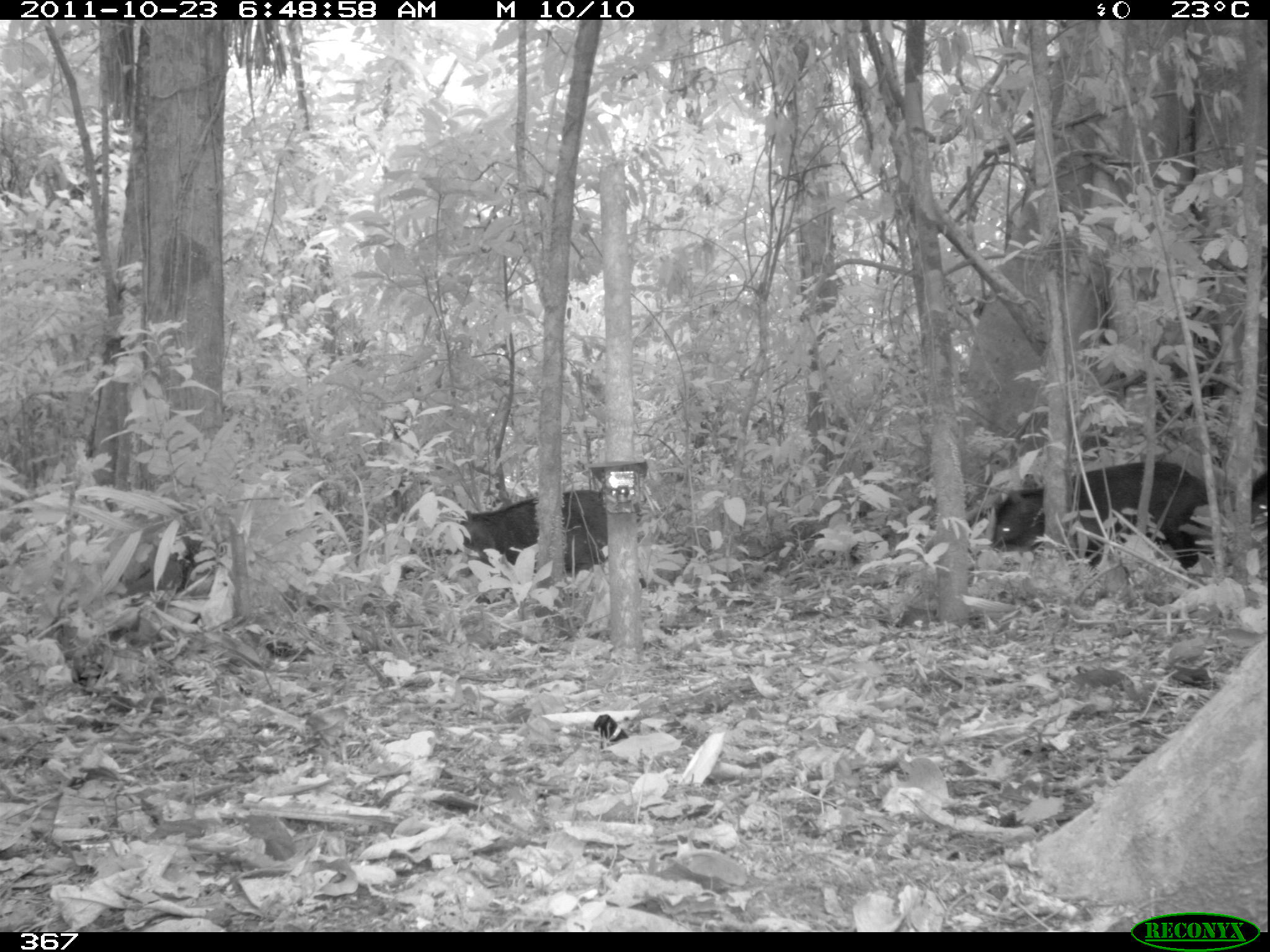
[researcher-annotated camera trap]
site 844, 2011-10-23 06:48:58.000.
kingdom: Animalia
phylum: Chordata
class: Mammalia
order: Artiodactyla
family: Tayassuidae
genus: Tayassu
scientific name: Tayassu pecari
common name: white-lipped peccary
Tayassu pecari (white-lipped peccary).